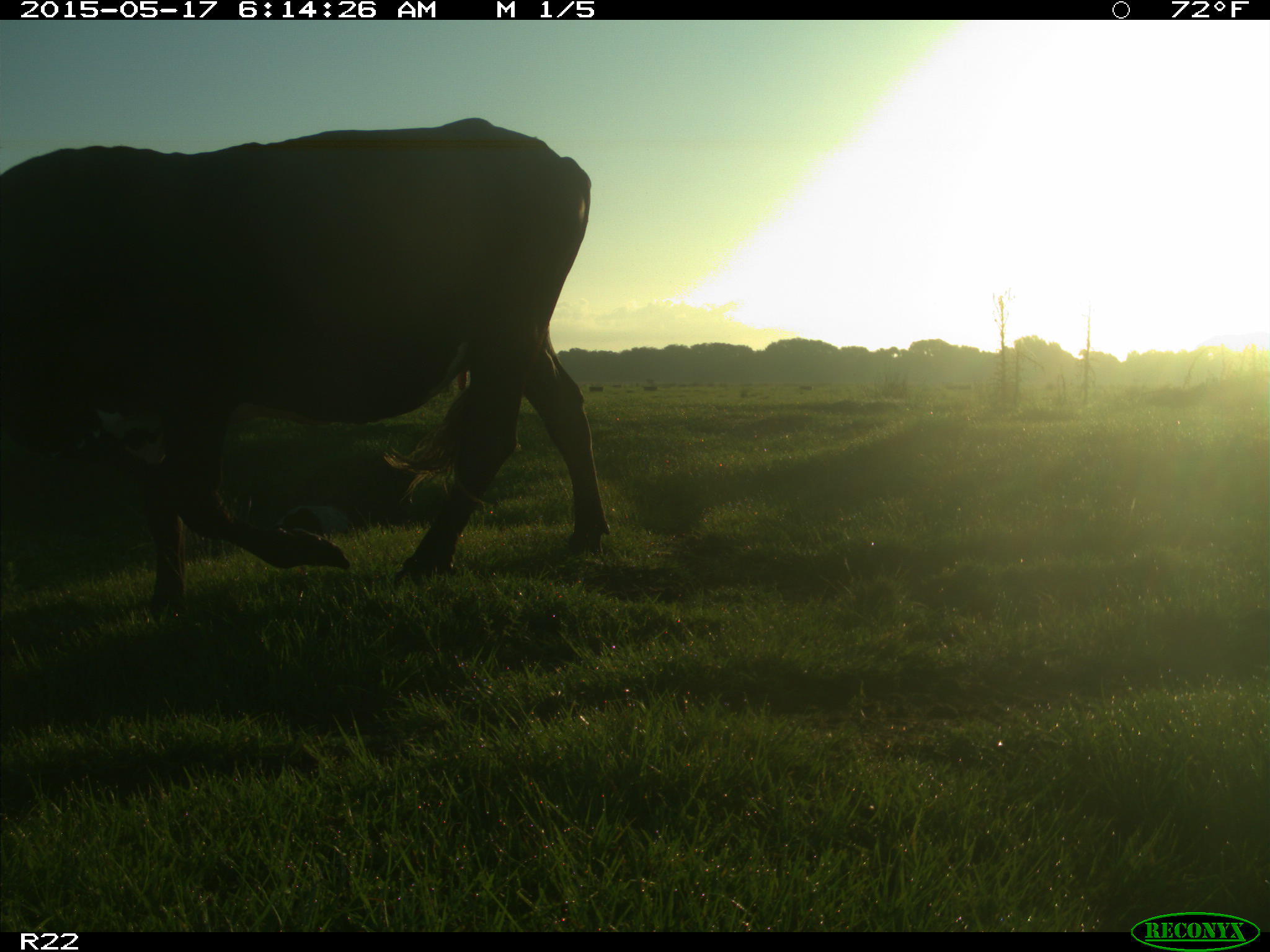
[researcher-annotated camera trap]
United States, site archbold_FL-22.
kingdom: Animalia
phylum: Chordata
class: Mammalia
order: Artiodactyla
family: Bovidae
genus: Bos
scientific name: Bos taurus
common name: domestic cow